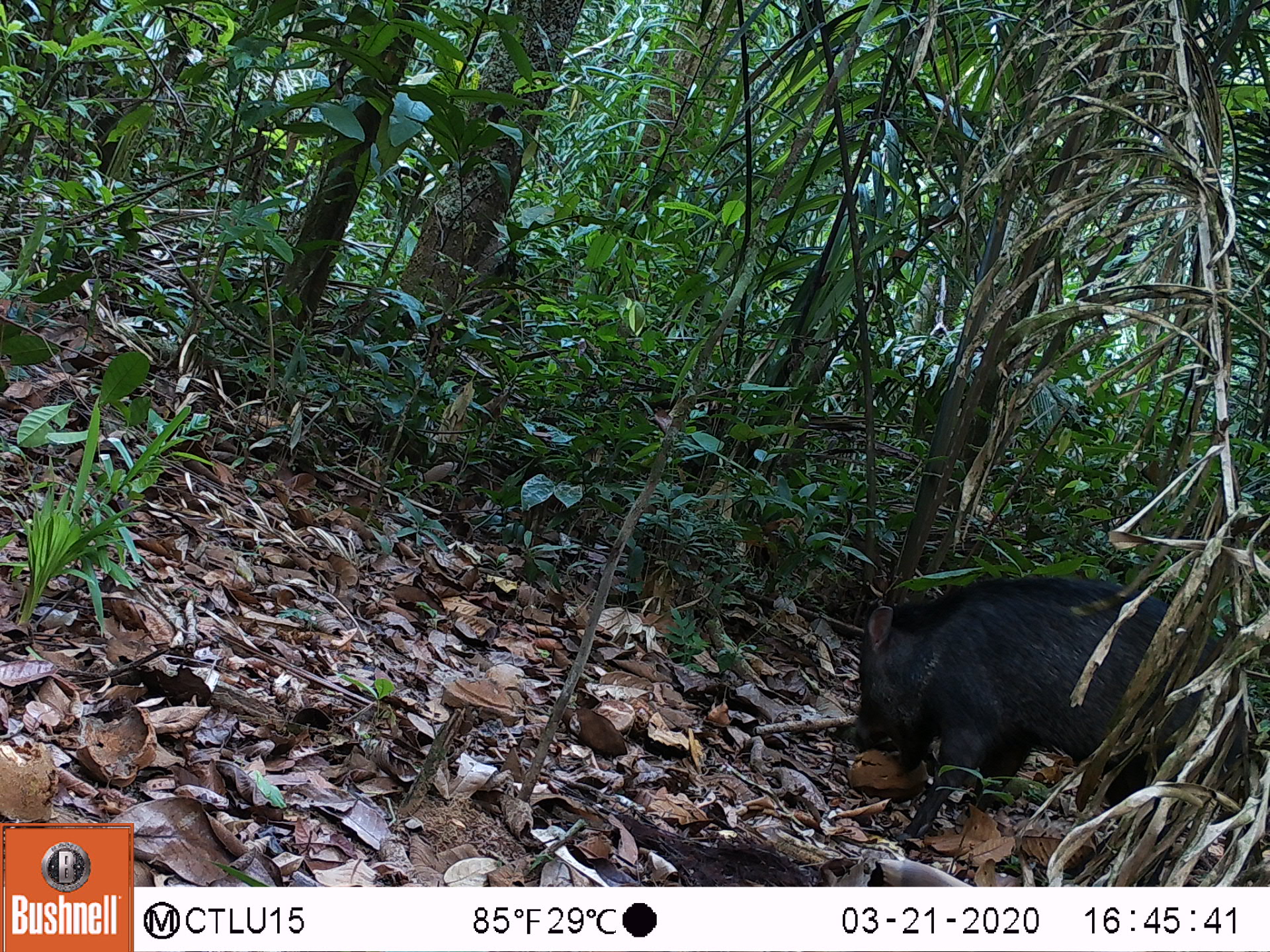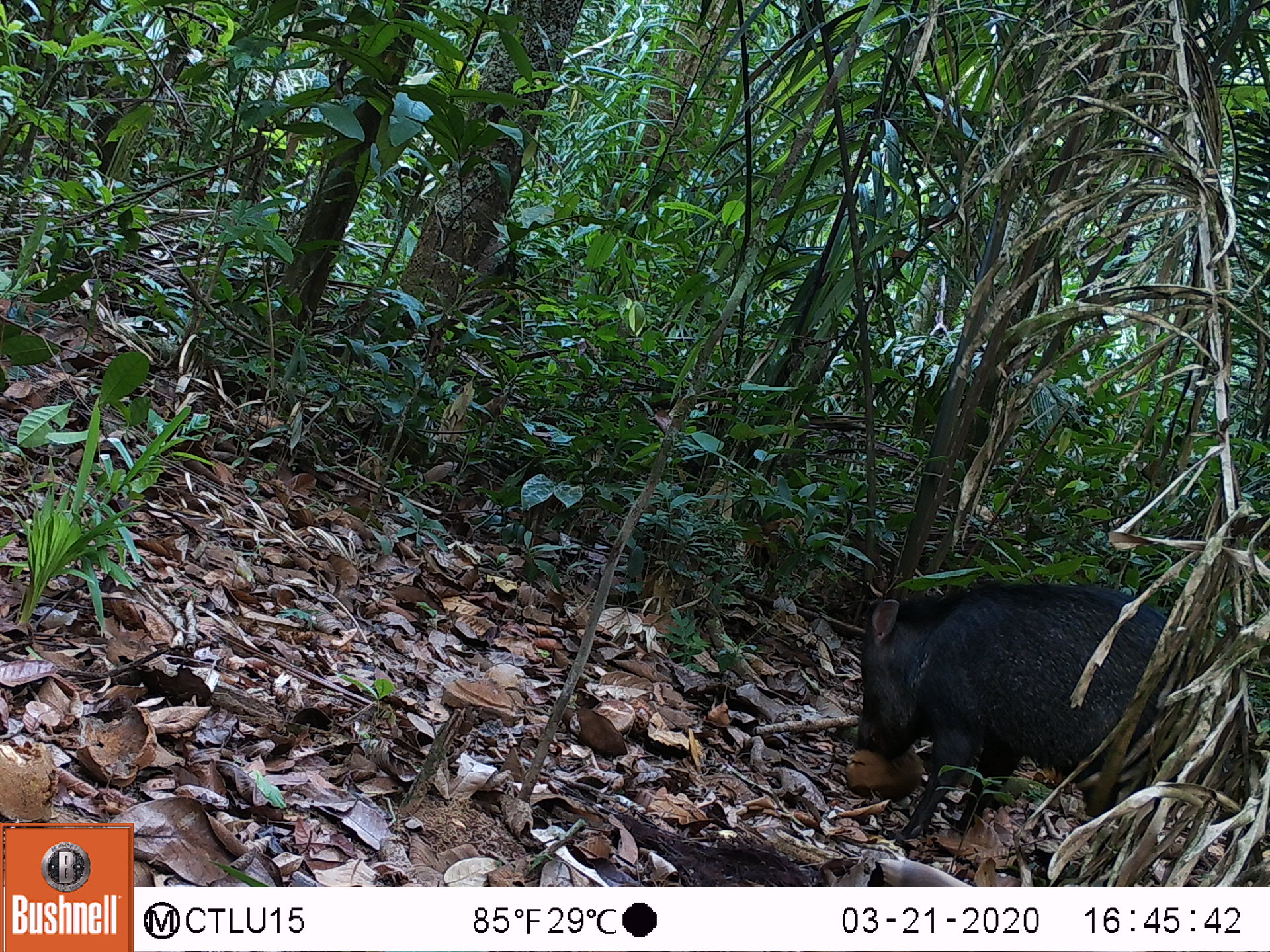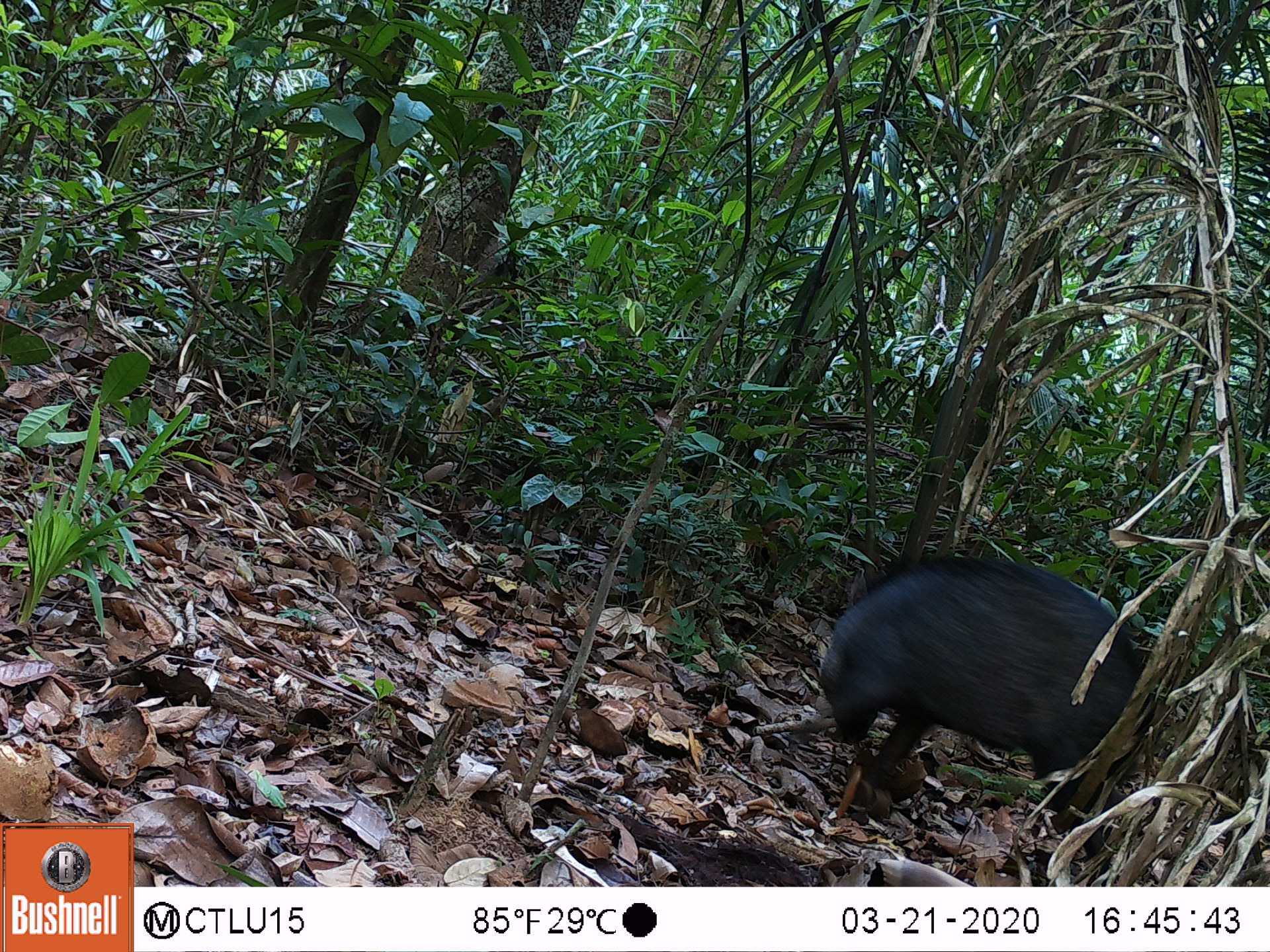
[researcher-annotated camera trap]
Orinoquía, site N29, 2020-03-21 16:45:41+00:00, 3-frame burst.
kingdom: Animalia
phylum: Chordata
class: Mammalia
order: Artiodactyla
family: Tayassuidae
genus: Pecari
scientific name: Pecari tajacu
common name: collared peccary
Collared peccary (Pecari tajacu).